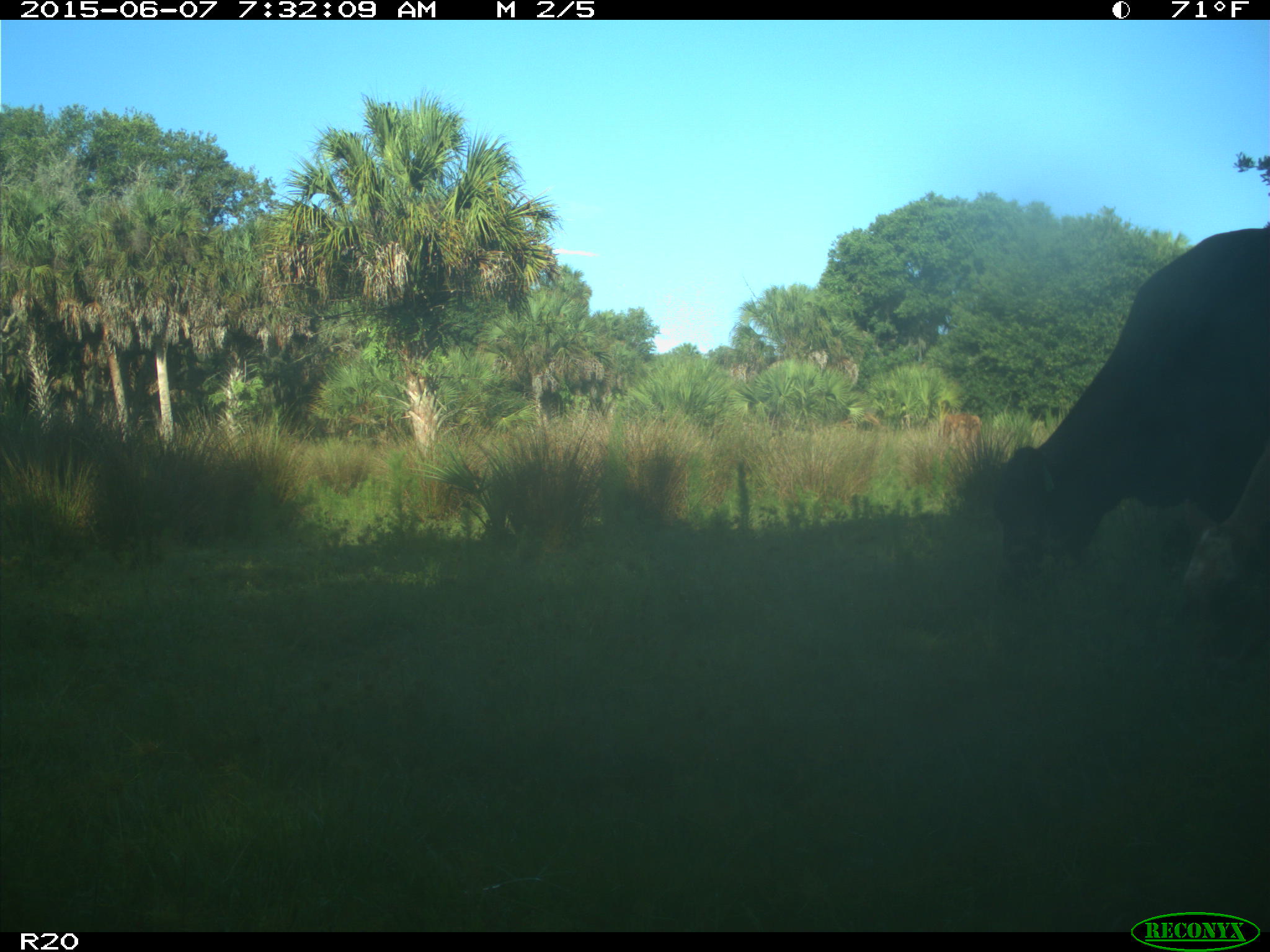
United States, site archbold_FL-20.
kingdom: Animalia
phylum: Chordata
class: Mammalia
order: Artiodactyla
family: Bovidae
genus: Bos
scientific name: Bos taurus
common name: domestic cow